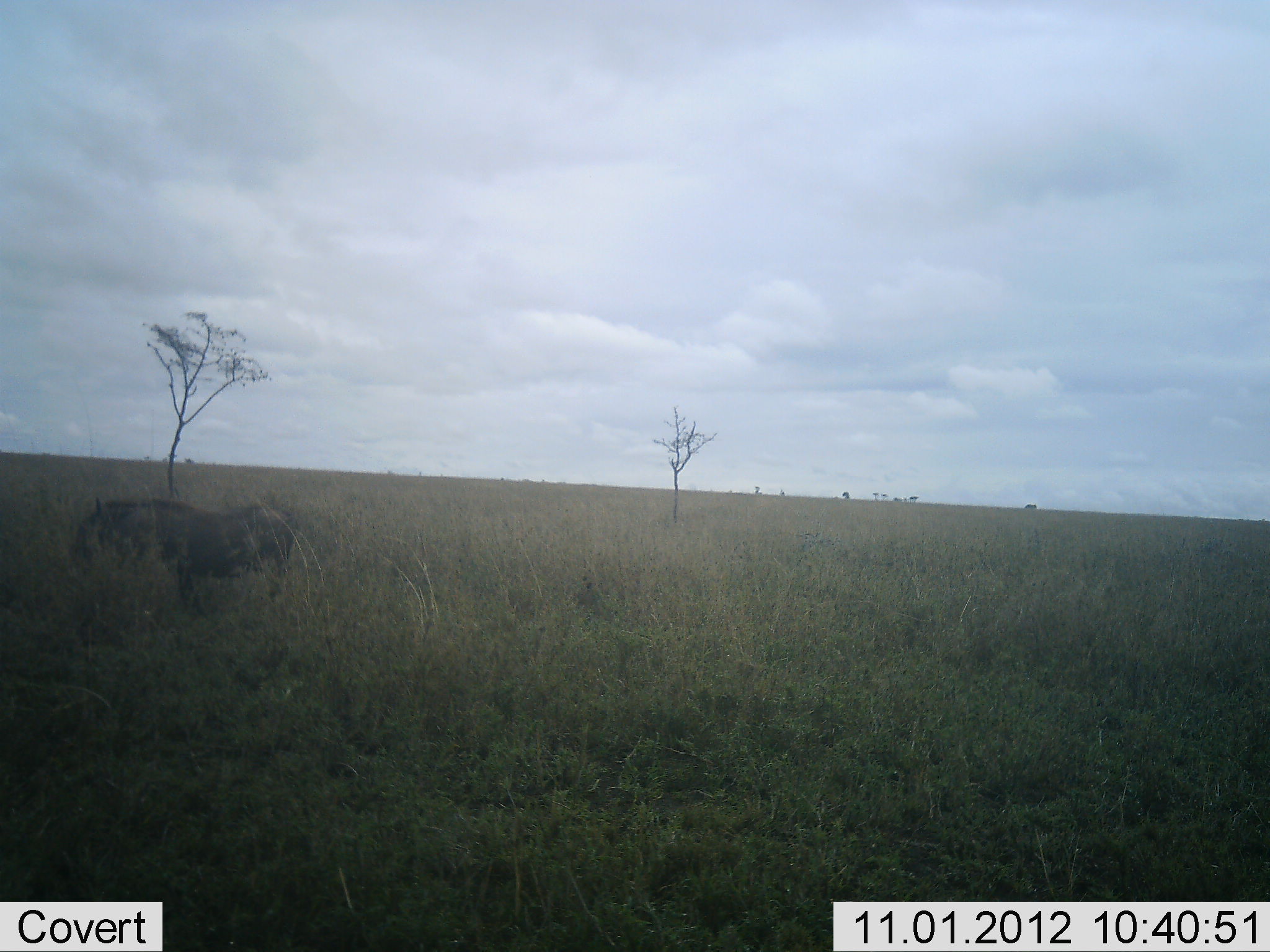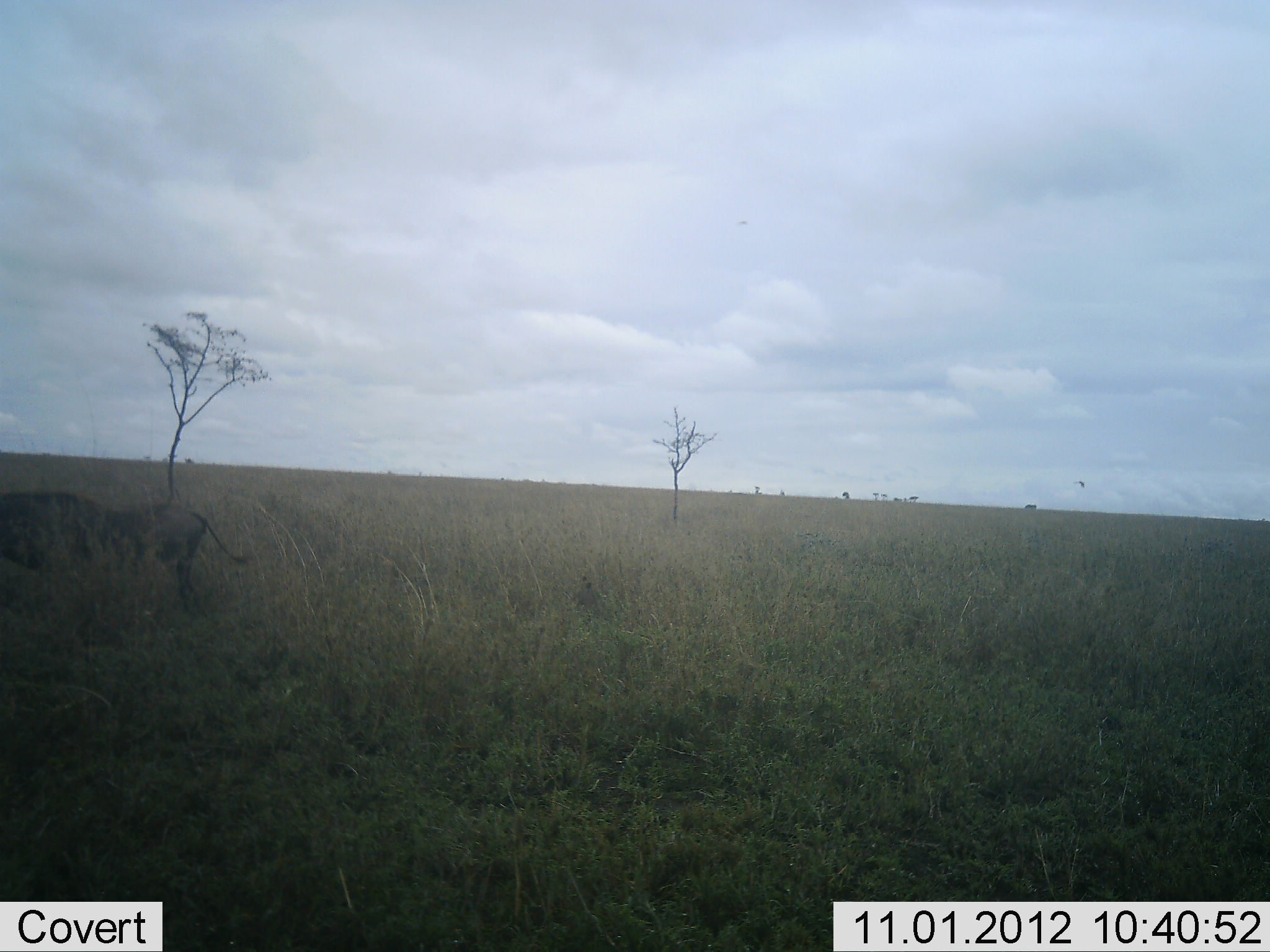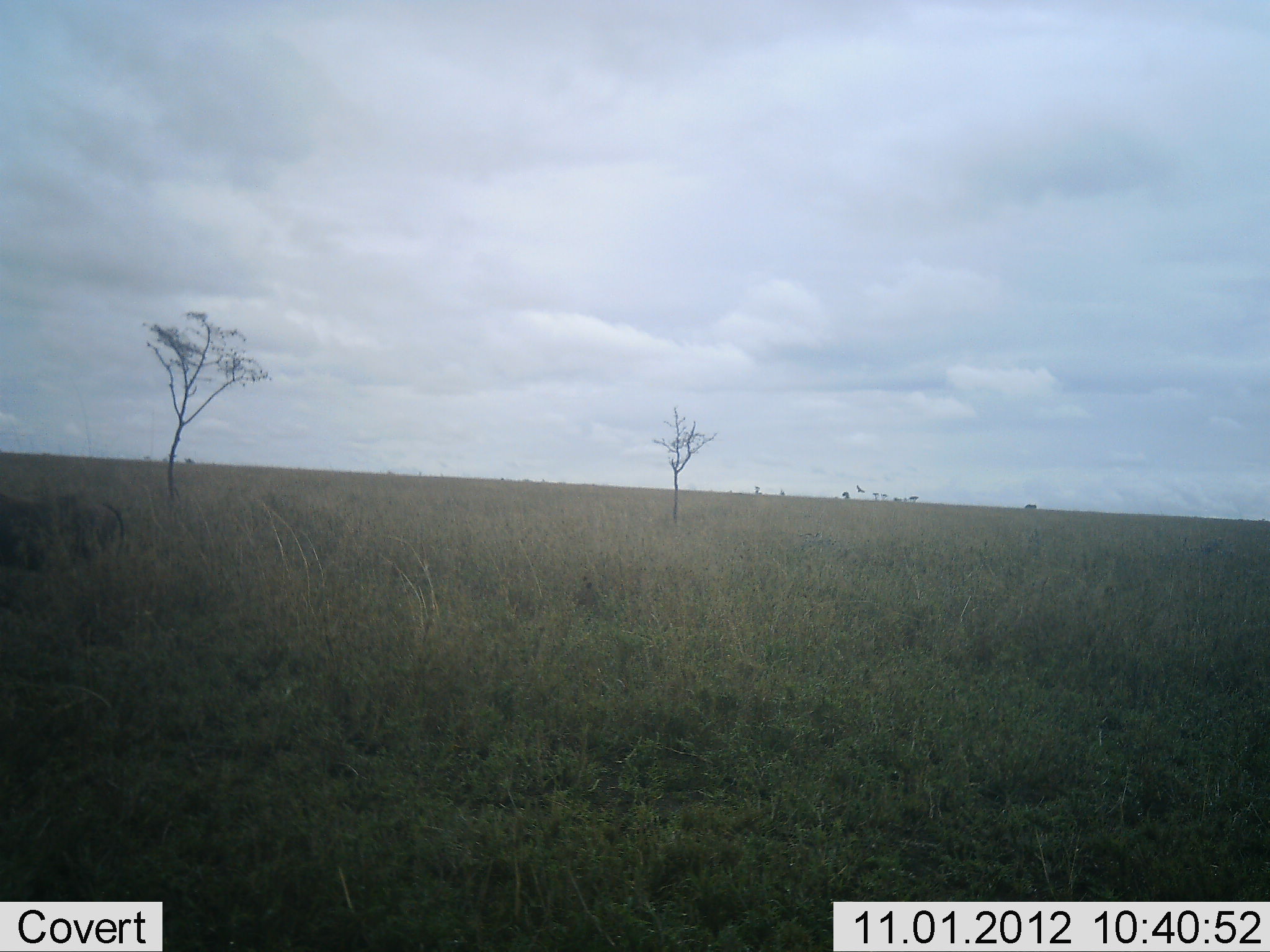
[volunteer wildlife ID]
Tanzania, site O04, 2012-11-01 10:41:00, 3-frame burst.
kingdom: Animalia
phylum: Chordata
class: Mammalia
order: Artiodactyla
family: Suidae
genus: Phacochoerus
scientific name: Phacochoerus africanus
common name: warthog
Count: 1.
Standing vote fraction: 0%.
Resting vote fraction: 0%.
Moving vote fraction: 100%.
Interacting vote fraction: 0%.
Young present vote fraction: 0%.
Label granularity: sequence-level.